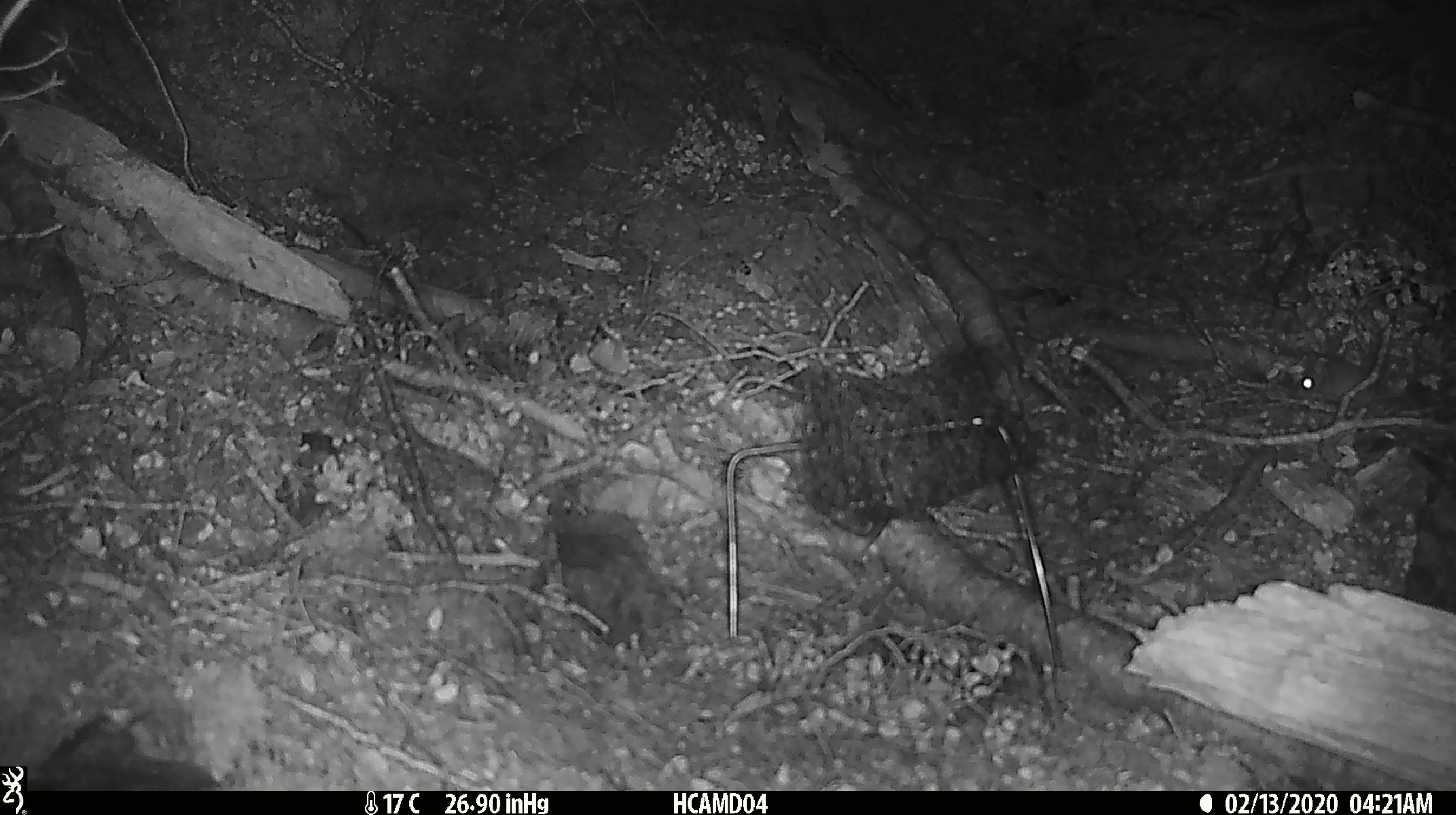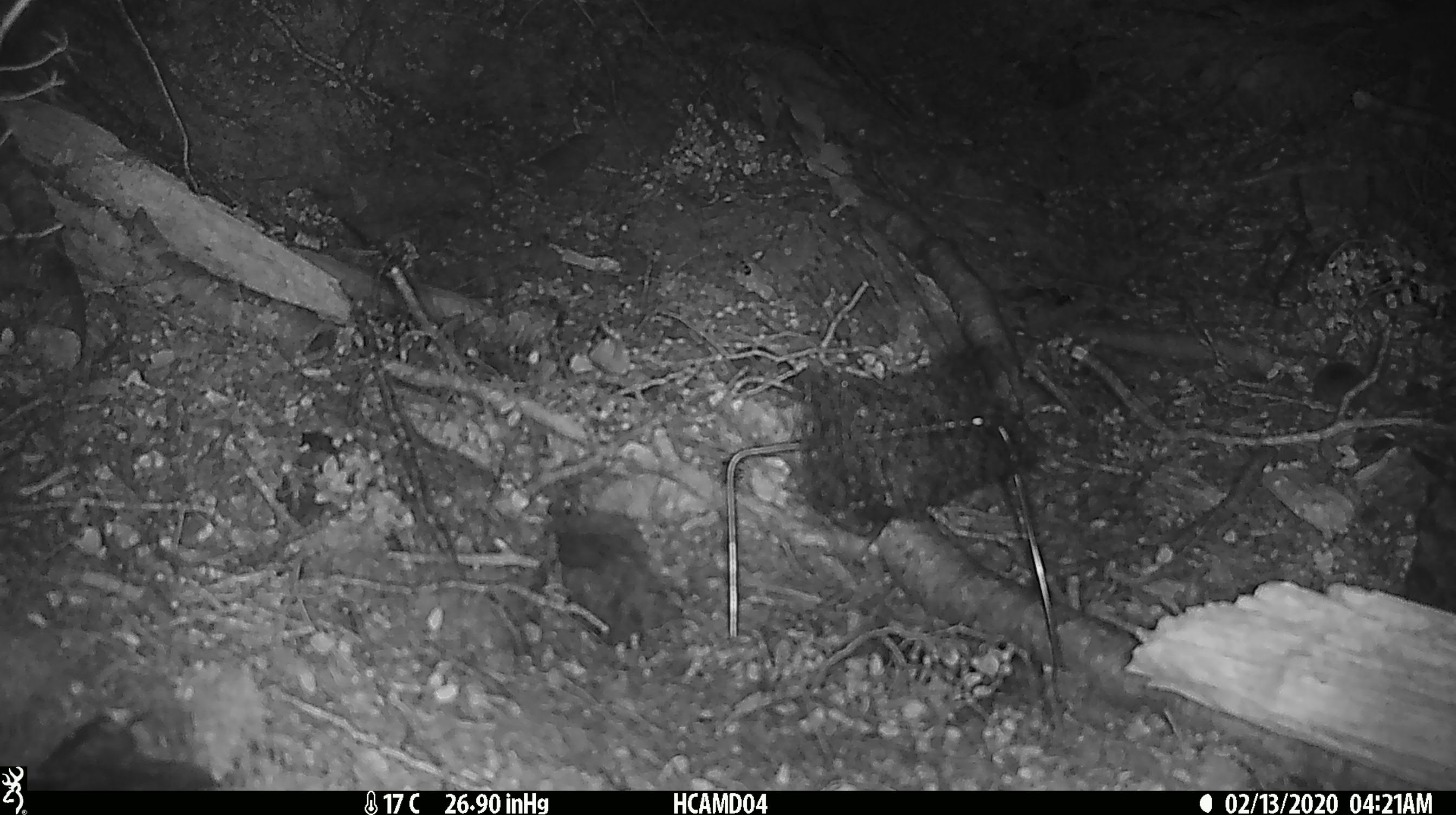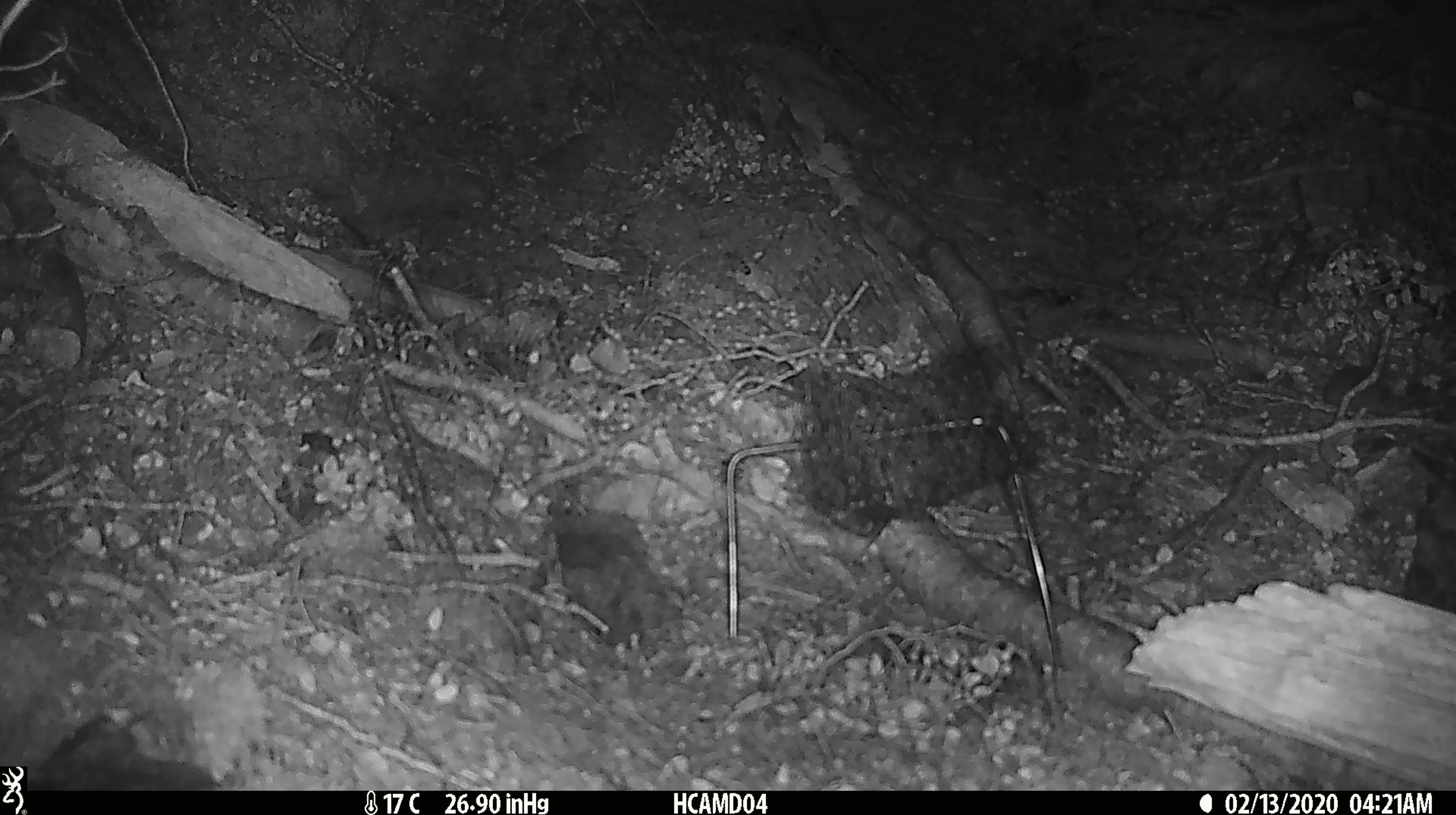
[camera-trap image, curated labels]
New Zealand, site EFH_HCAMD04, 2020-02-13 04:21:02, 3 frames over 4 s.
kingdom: Animalia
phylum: Chordata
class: Mammalia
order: Rodentia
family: Muridae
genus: Mus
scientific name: Mus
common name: mouse